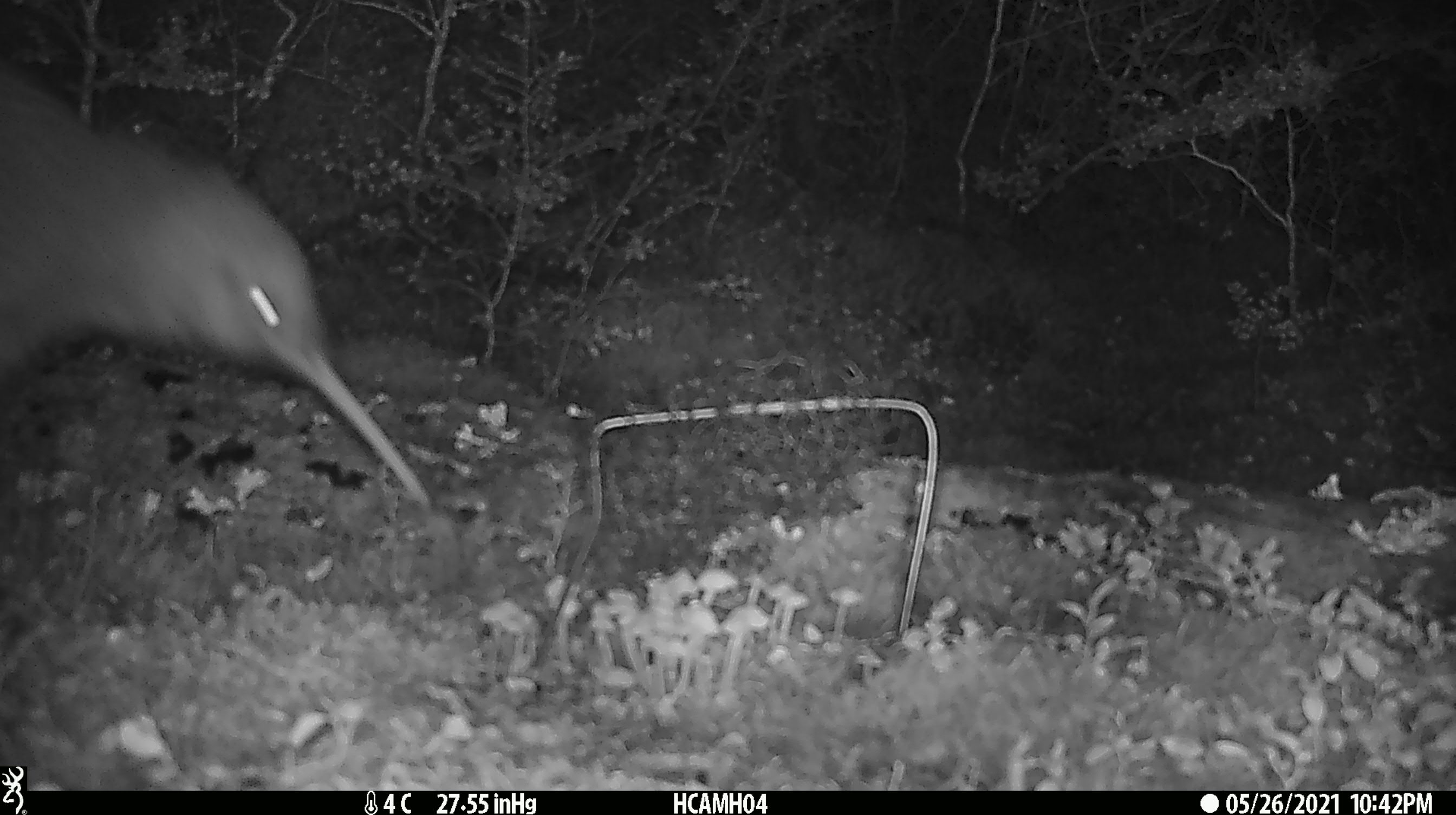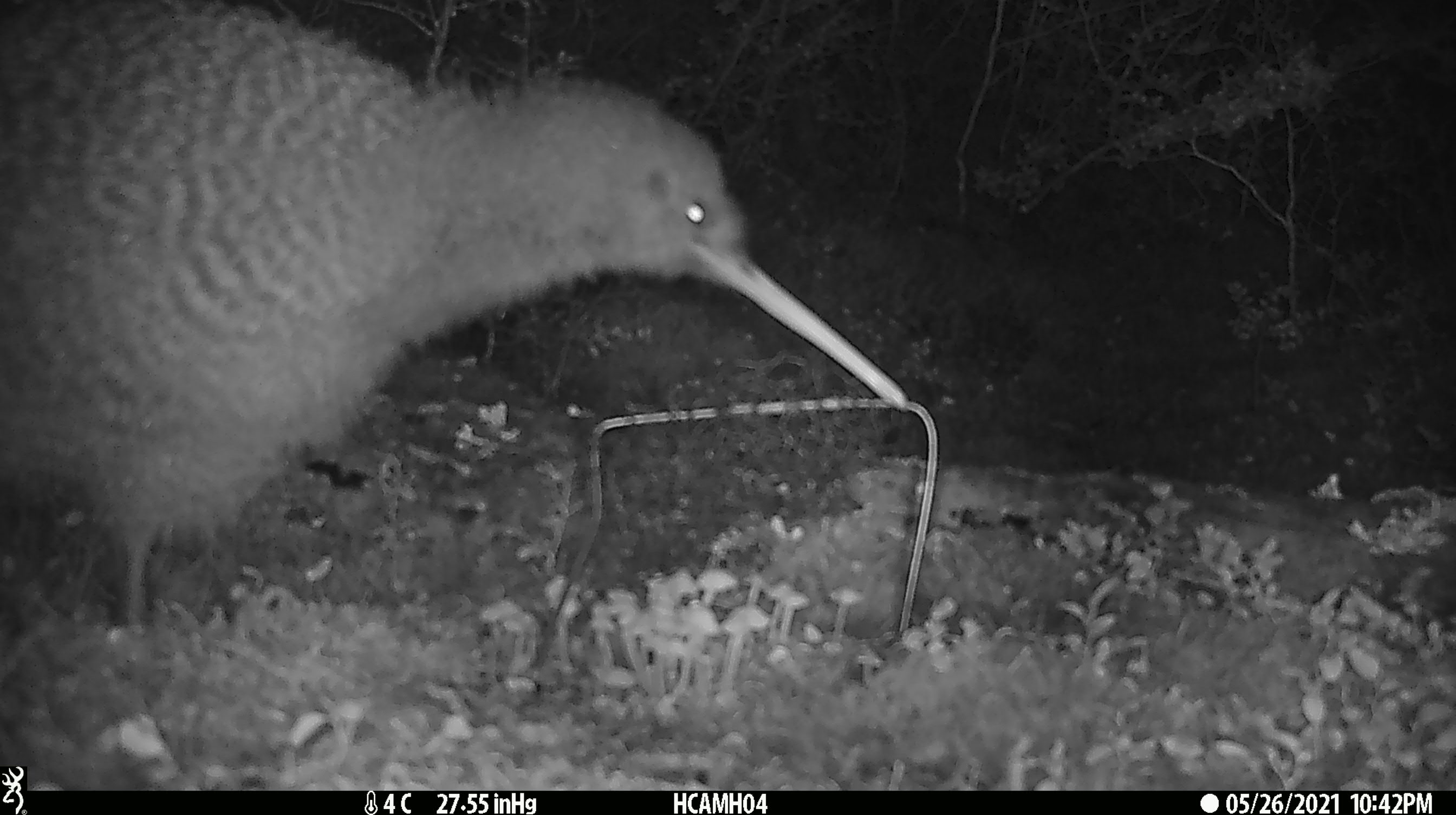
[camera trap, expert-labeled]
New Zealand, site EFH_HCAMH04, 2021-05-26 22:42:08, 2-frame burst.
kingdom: Animalia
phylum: Chordata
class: Aves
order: Apterygiformes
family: Apterygidae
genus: Apteryx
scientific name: Apteryx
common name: kiwi